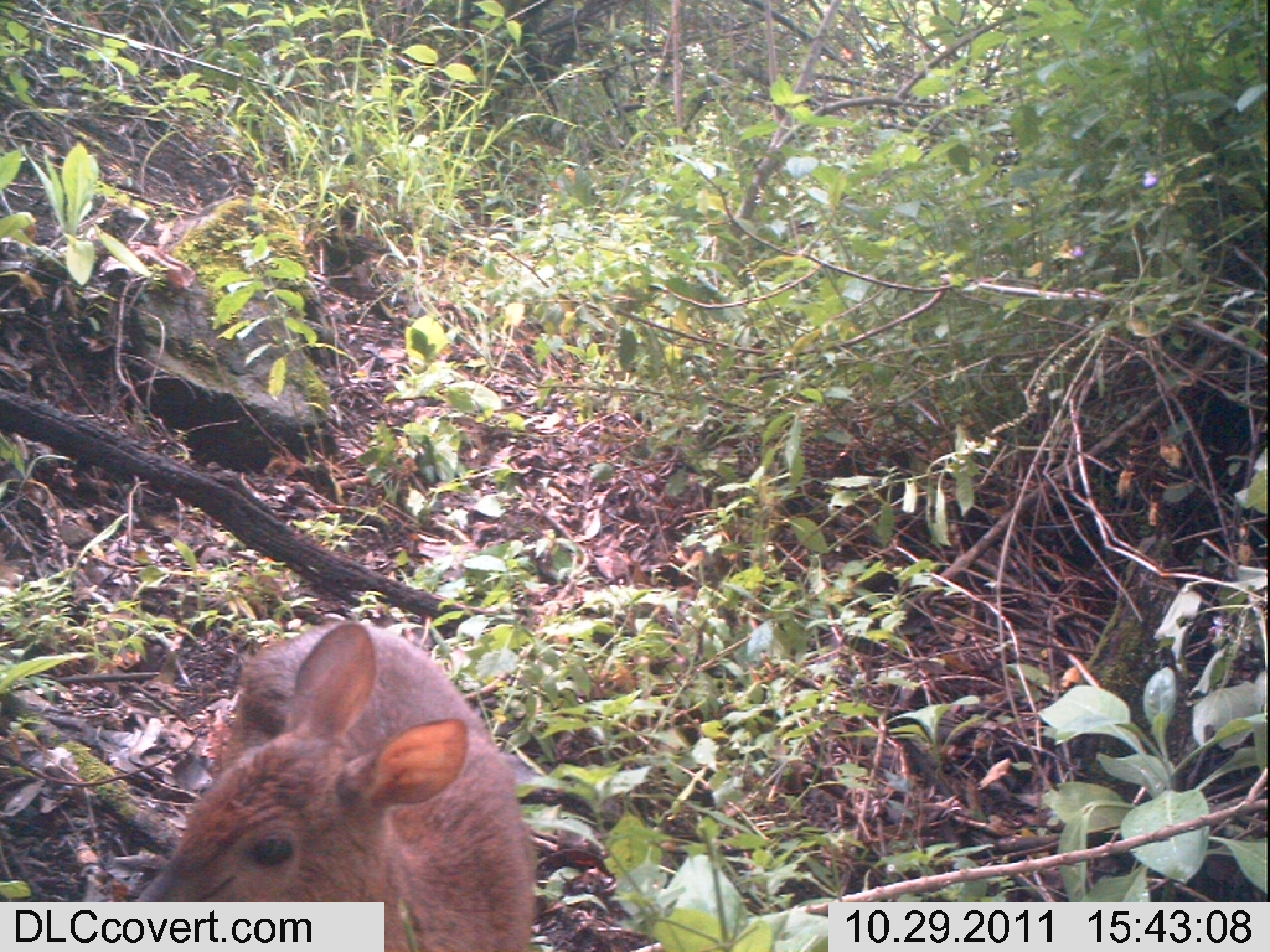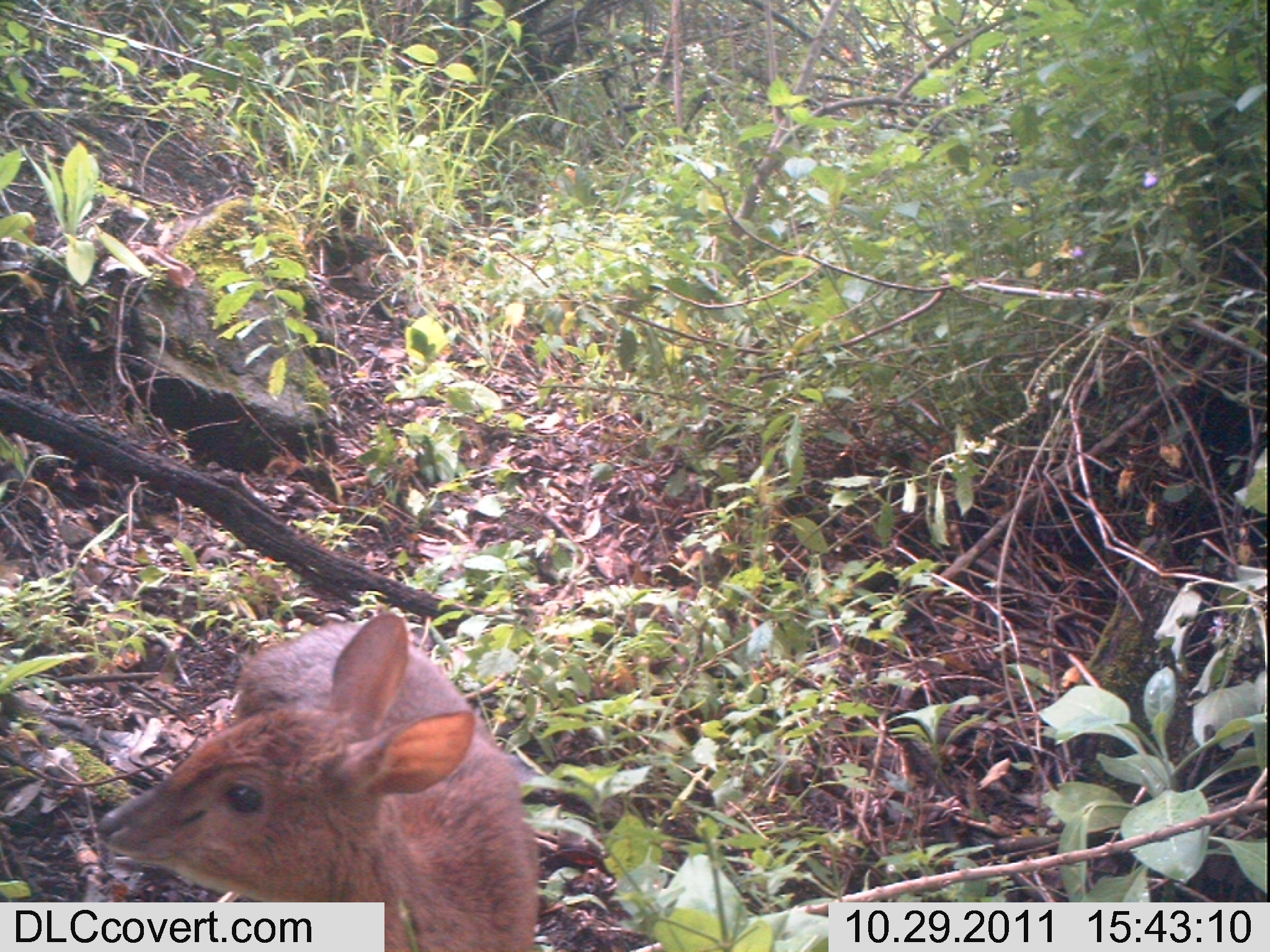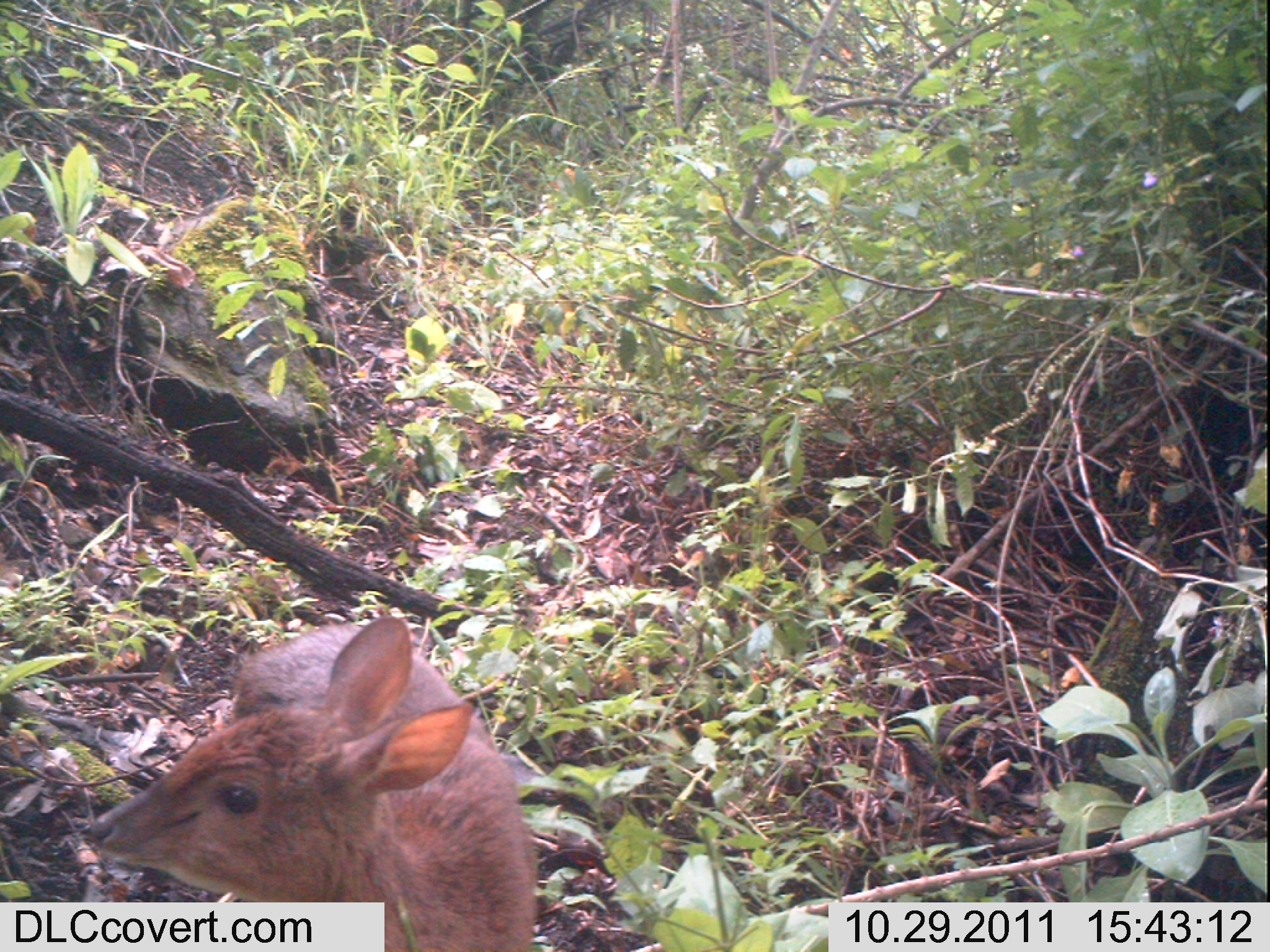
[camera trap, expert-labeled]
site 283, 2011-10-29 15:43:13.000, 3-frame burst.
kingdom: Animalia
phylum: Chordata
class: Mammalia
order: Artiodactyla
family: Bovidae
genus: Nesotragus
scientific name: Nesotragus moschatus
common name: suni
Nesotragus moschatus (suni), count 1.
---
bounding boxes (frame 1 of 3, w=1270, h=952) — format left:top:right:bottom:
nesotragus moschatus: 132:618:538:952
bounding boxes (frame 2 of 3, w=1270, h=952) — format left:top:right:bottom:
nesotragus moschatus: 92:610:541:952